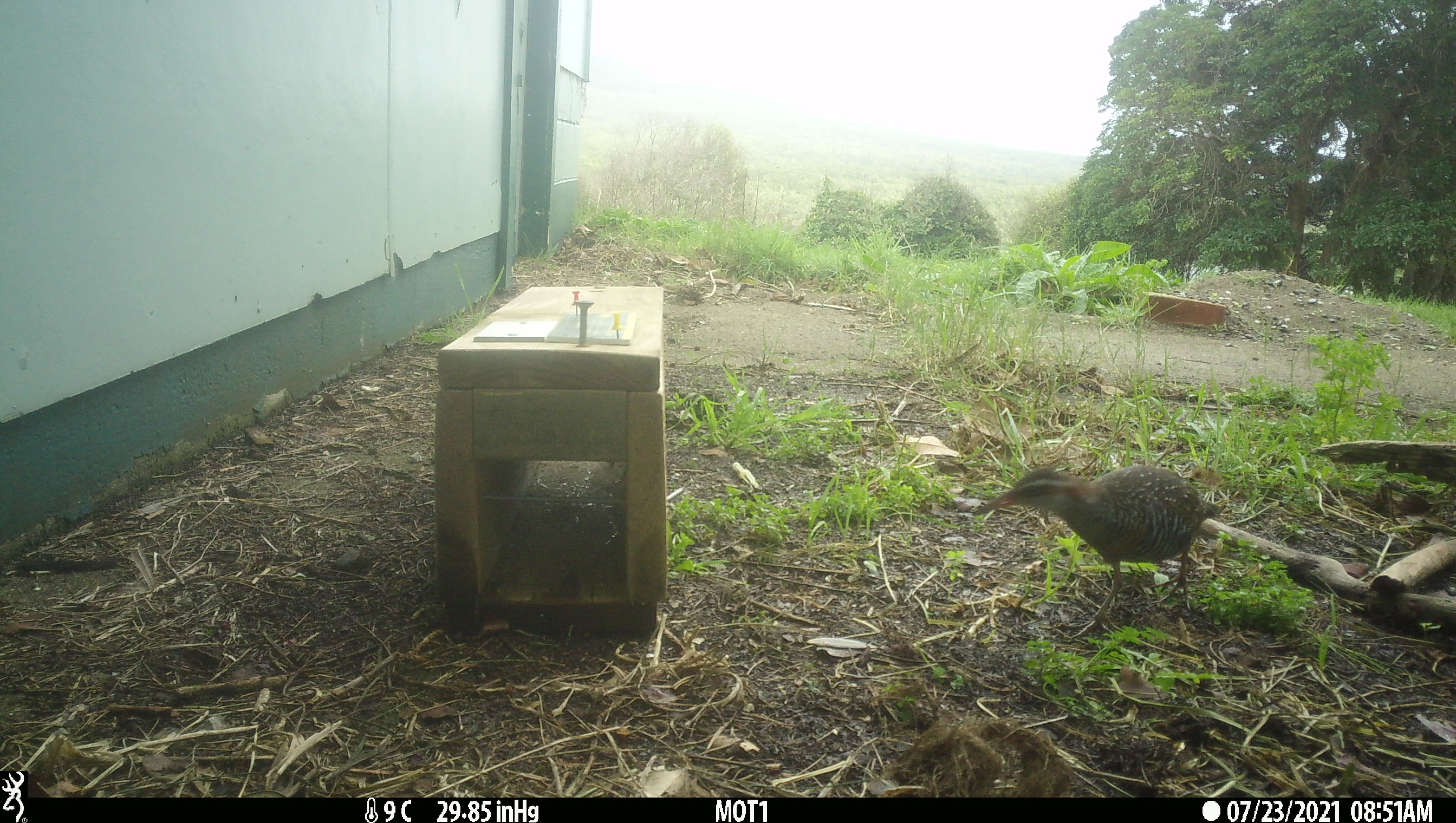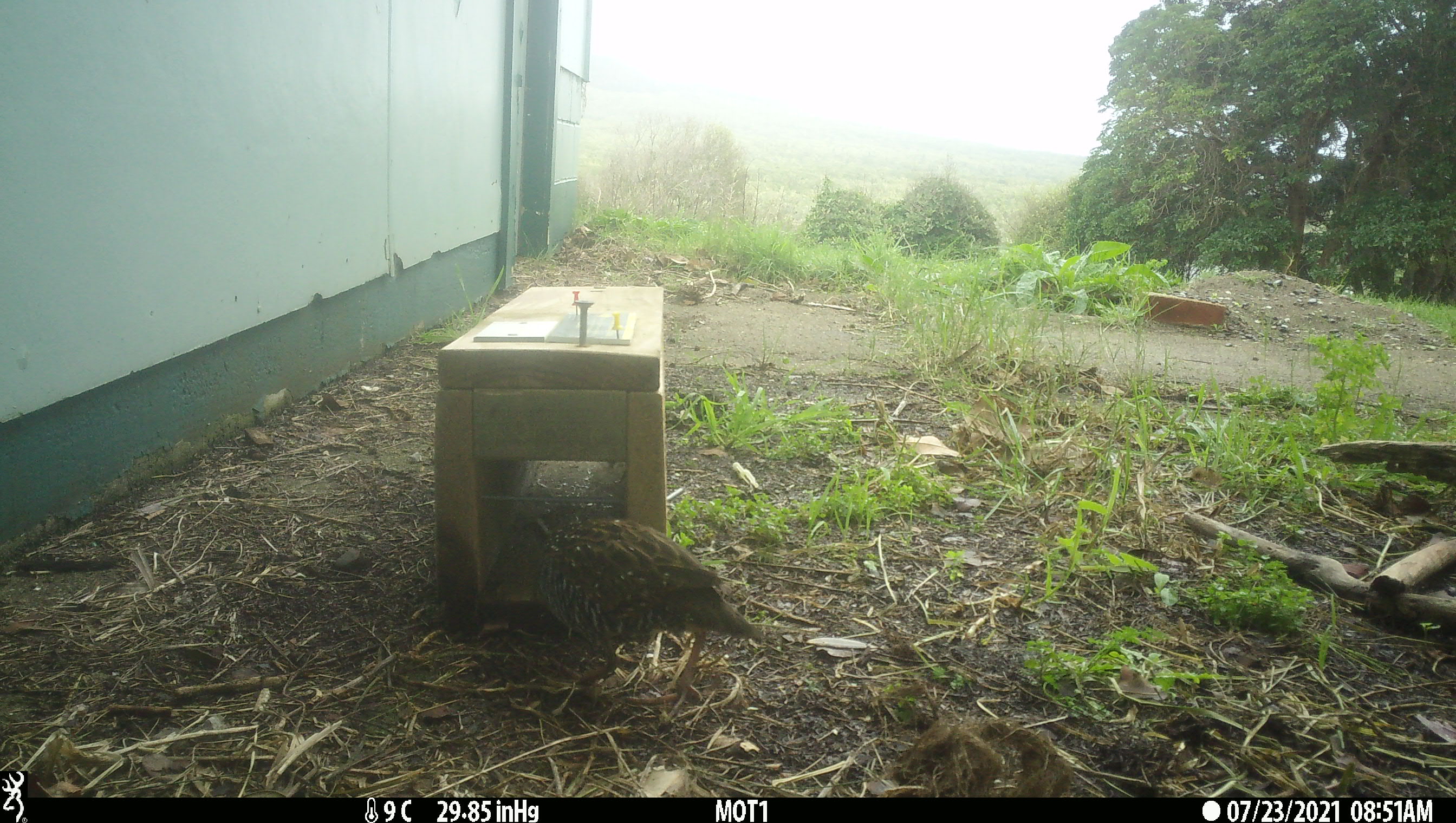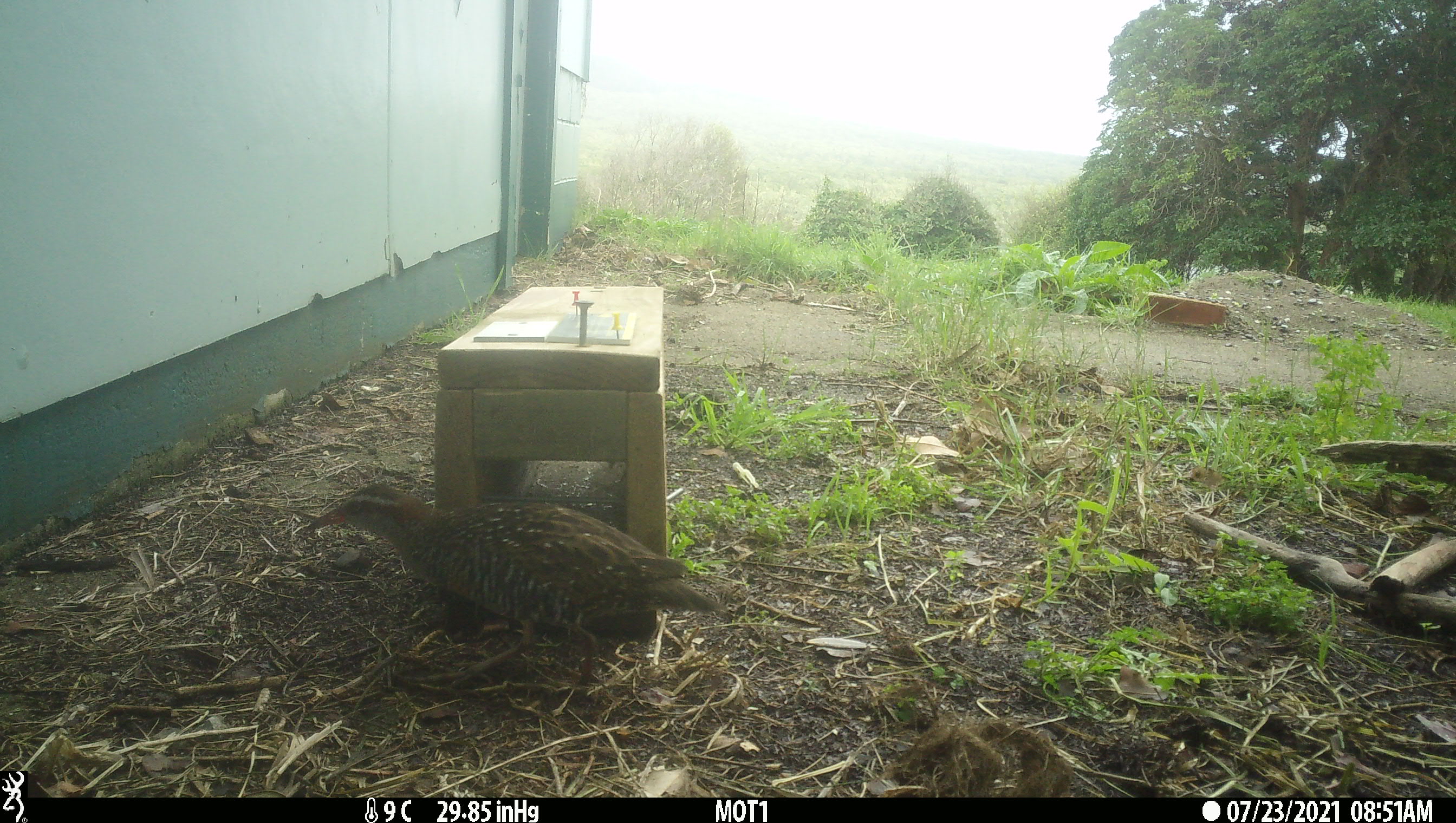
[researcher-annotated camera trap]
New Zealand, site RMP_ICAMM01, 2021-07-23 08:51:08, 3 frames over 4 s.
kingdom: Animalia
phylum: Chordata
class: Aves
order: Gruiformes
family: Rallidae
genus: Gallirallus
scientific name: Gallirallus philippensis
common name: buff-banded rail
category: banded rail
Banded rail (buff-banded rail) (Gallirallus philippensis).